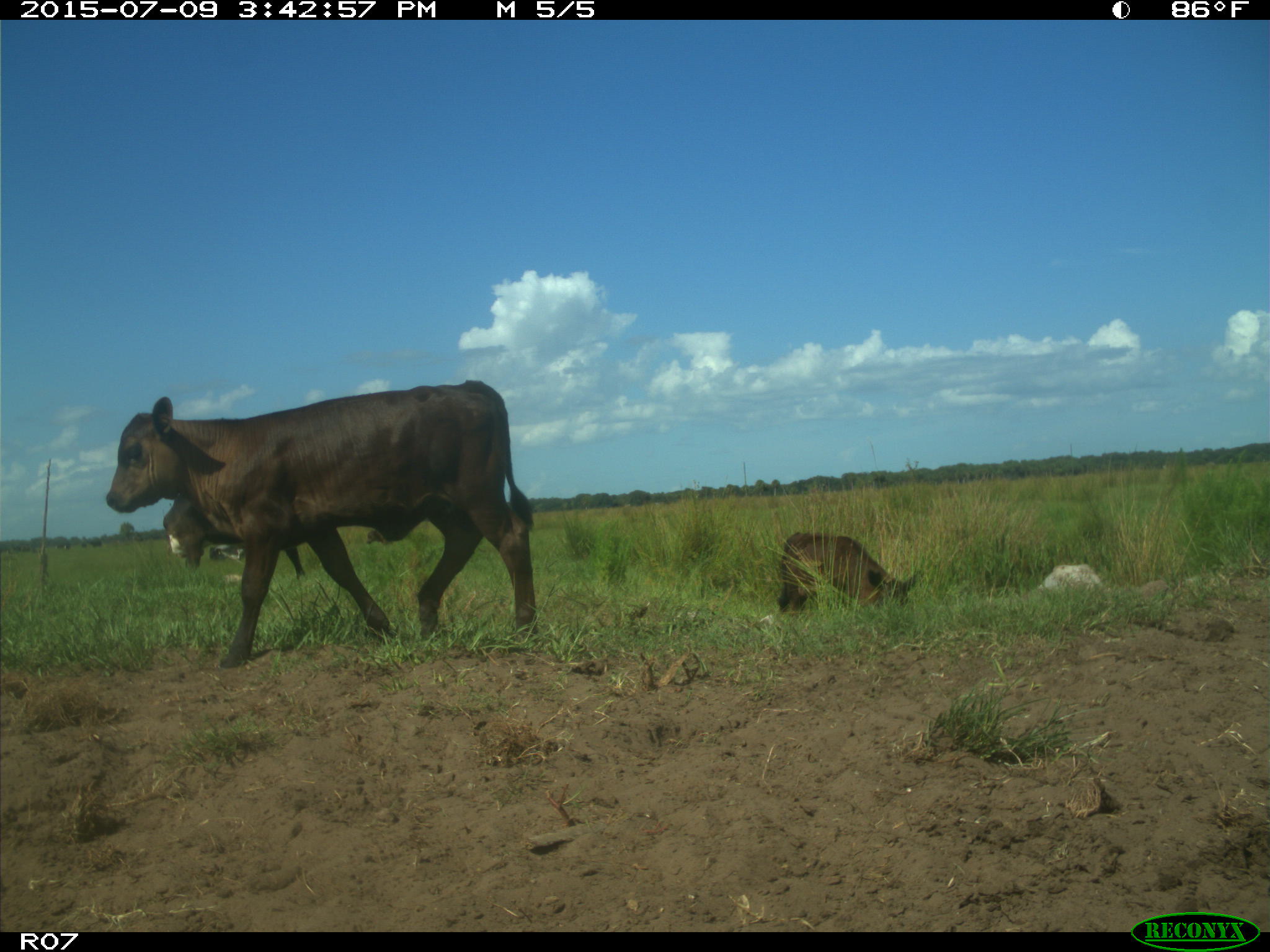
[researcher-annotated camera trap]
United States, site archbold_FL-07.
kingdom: Animalia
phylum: Chordata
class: Mammalia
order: Artiodactyla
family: Bovidae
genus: Bos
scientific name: Bos taurus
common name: domestic cow